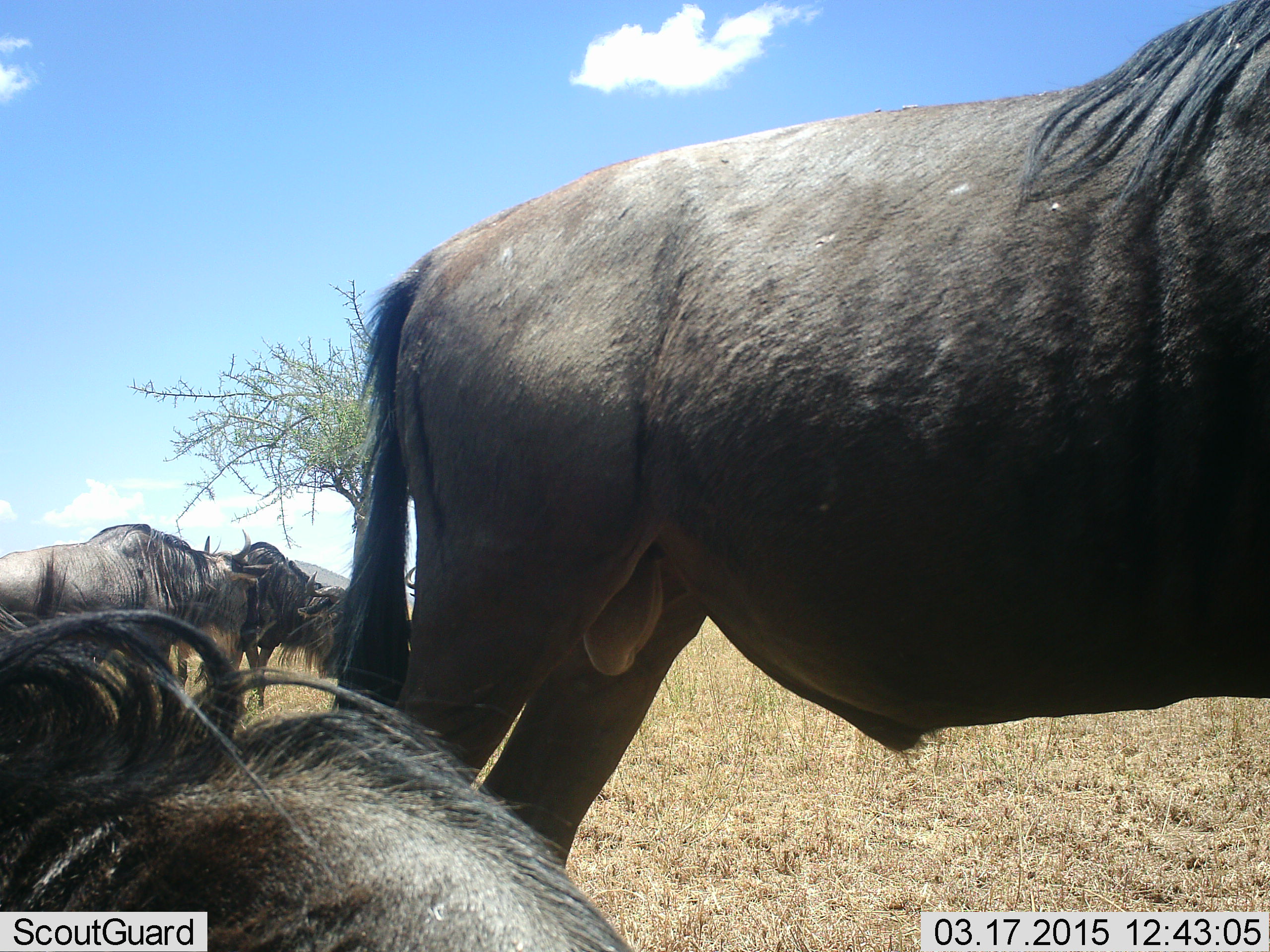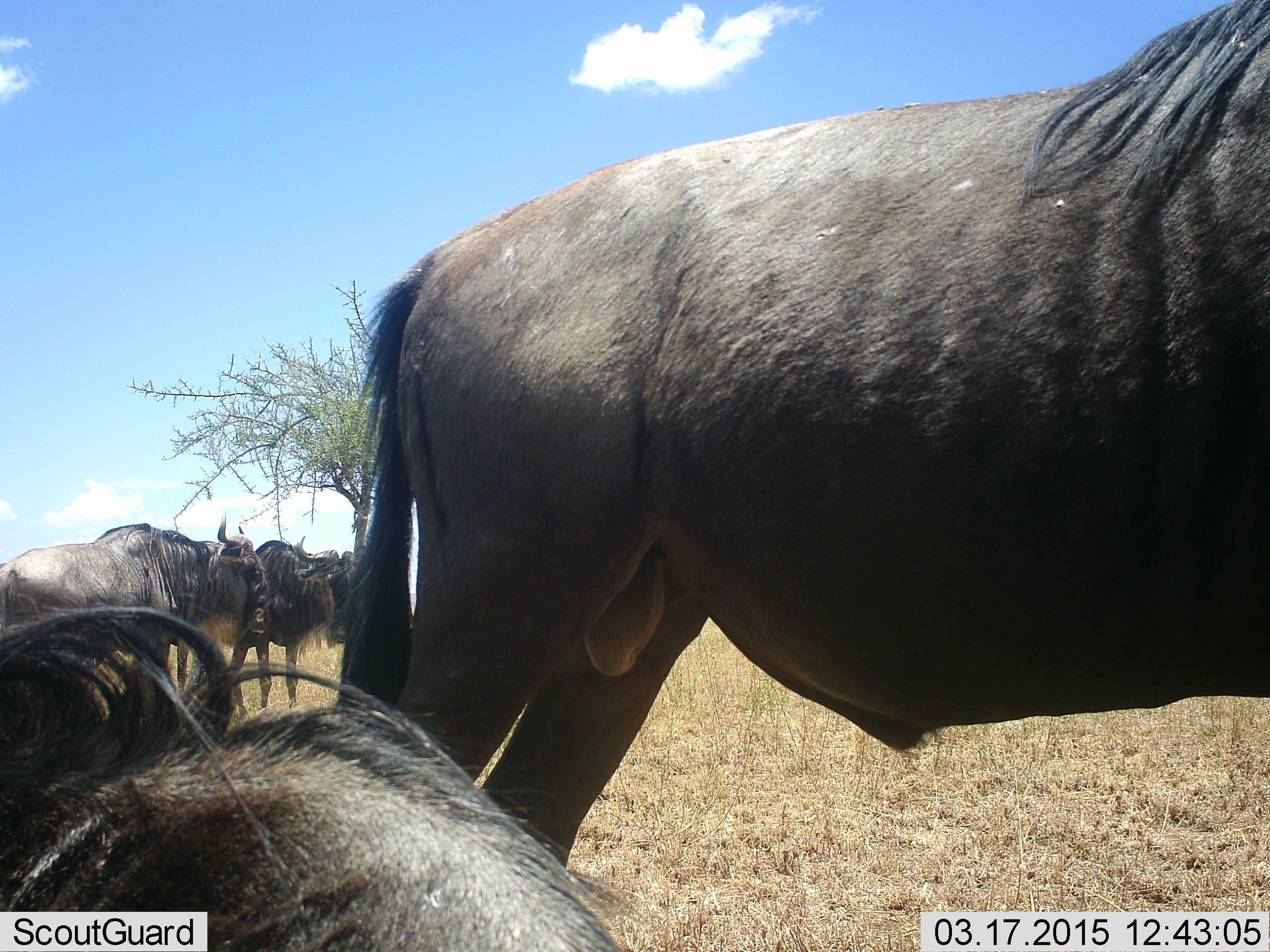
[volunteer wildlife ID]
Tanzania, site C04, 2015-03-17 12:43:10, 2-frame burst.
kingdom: Animalia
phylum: Chordata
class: Mammalia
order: Artiodactyla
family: Bovidae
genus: Connochaetes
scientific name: Connochaetes taurinus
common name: blue wildebeest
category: wildebeest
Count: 5.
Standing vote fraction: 70%.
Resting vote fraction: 90%.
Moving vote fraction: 10%.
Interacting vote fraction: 0%.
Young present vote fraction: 0%.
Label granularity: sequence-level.